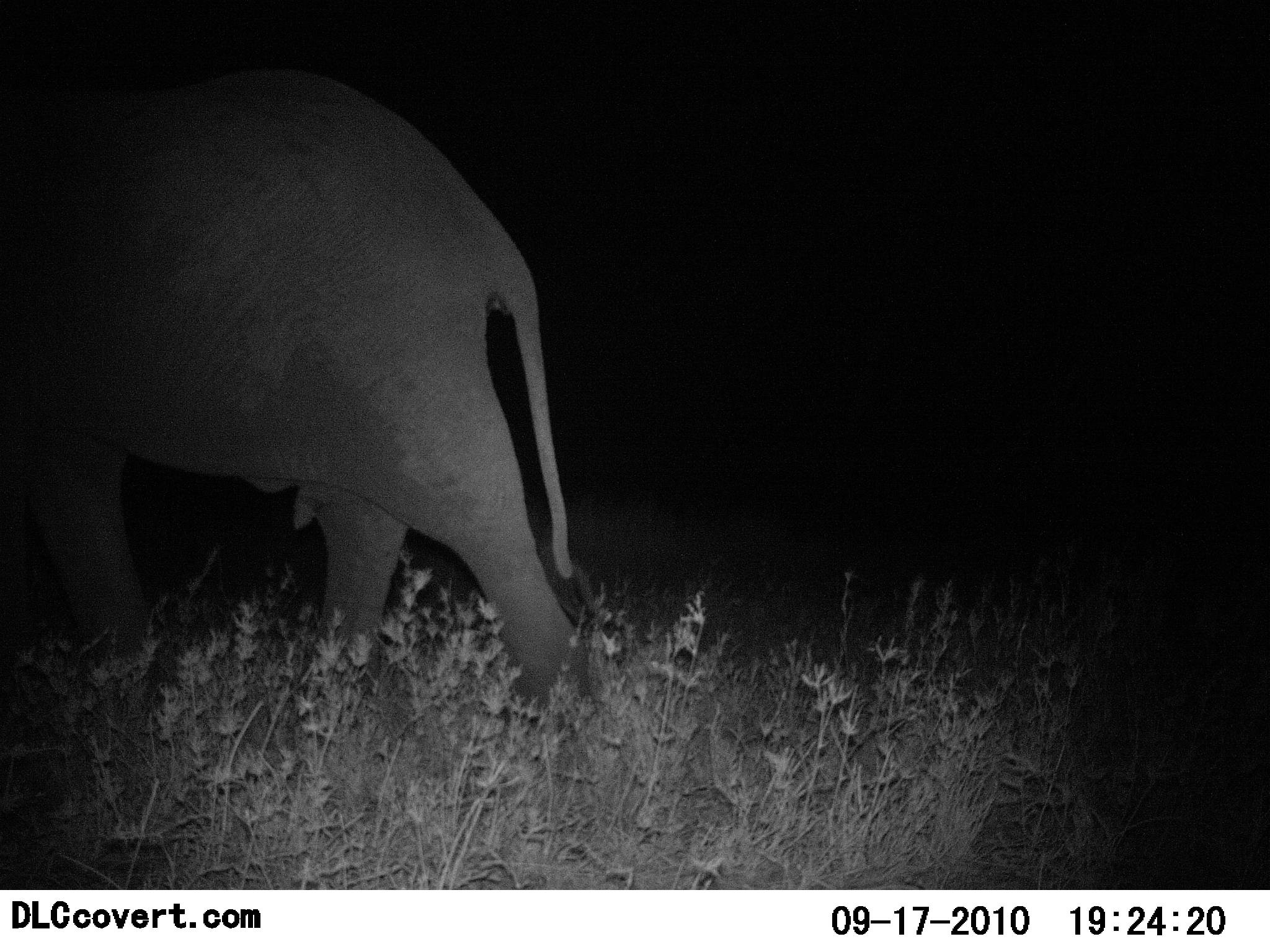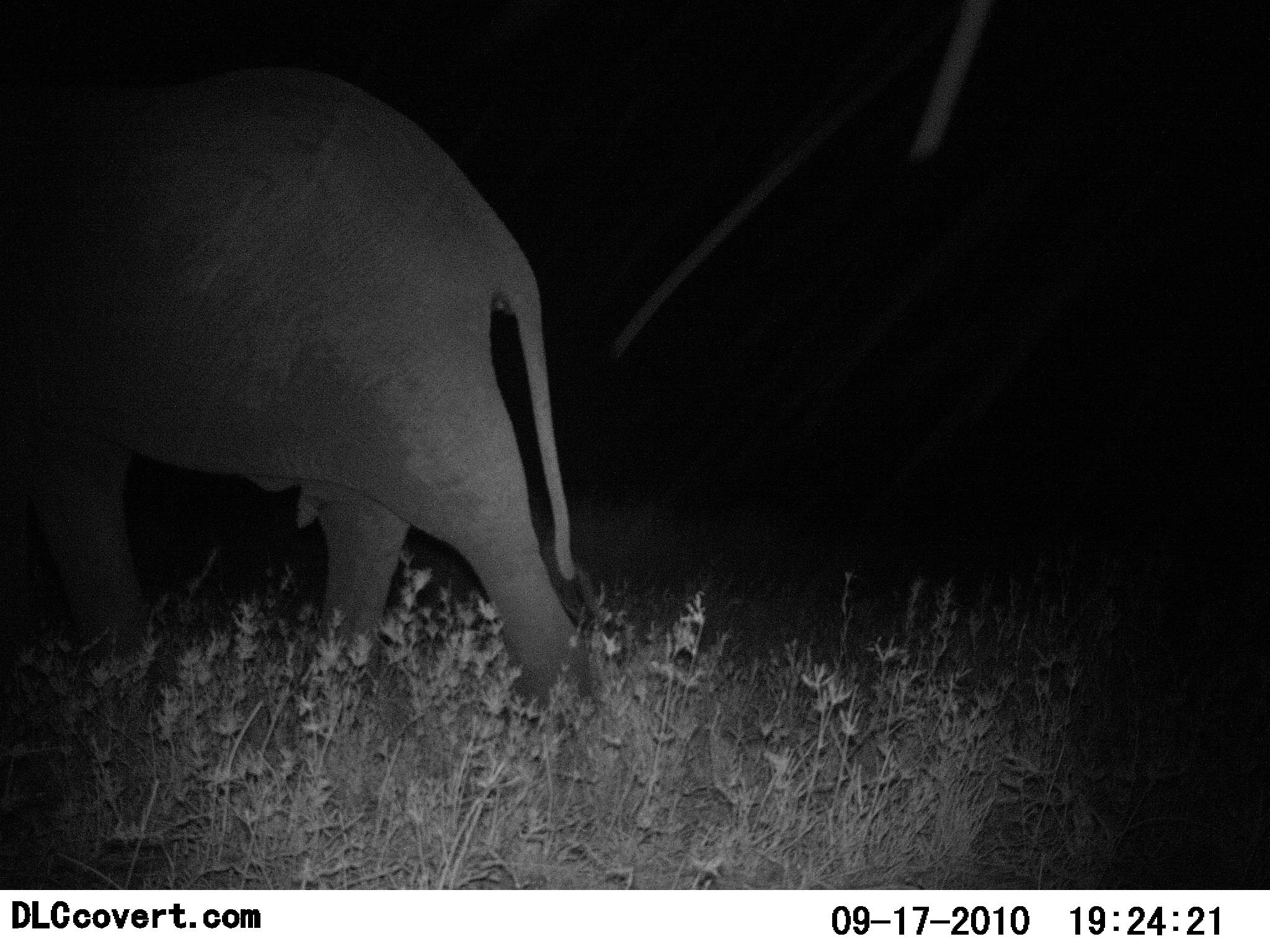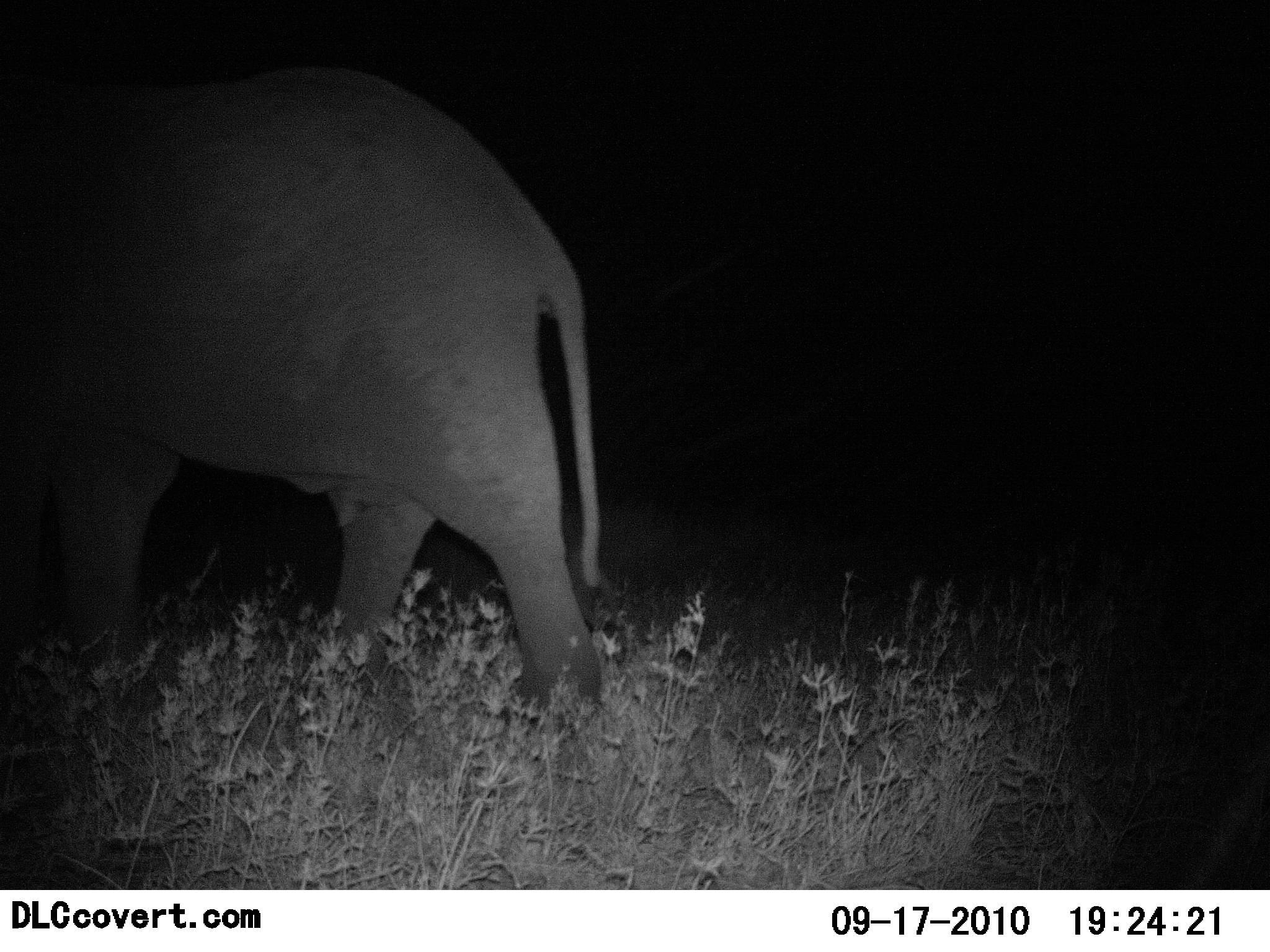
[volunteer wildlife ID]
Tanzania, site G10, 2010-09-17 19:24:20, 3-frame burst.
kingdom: Animalia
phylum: Chordata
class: Mammalia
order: Proboscidea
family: Elephantidae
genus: Loxodonta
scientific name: Loxodonta africana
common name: african bush elephant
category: elephant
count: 1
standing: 42%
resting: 5%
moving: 47%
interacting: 0%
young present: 0%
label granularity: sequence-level